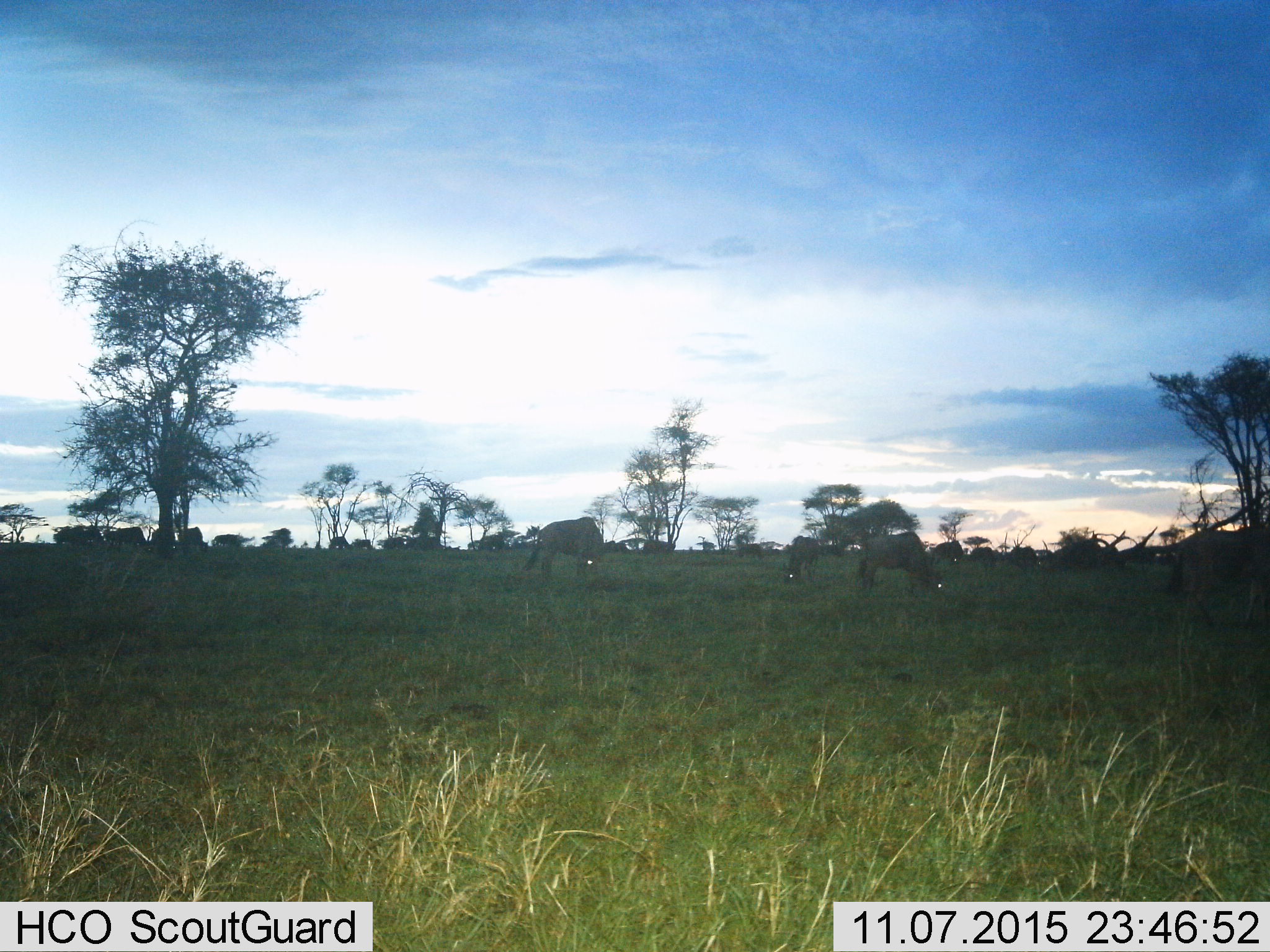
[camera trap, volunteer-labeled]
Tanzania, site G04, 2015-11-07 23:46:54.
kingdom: Animalia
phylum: Chordata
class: Mammalia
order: Artiodactyla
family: Bovidae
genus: Connochaetes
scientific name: Connochaetes taurinus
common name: blue wildebeest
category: wildebeest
Wildebeest (blue wildebeest) (Connochaetes taurinus), count 10. Behavior (volunteer vote fractions): standing 40%, resting 0%, moving 13%, interacting 0%. Young present (vote fraction): 0%. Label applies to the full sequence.